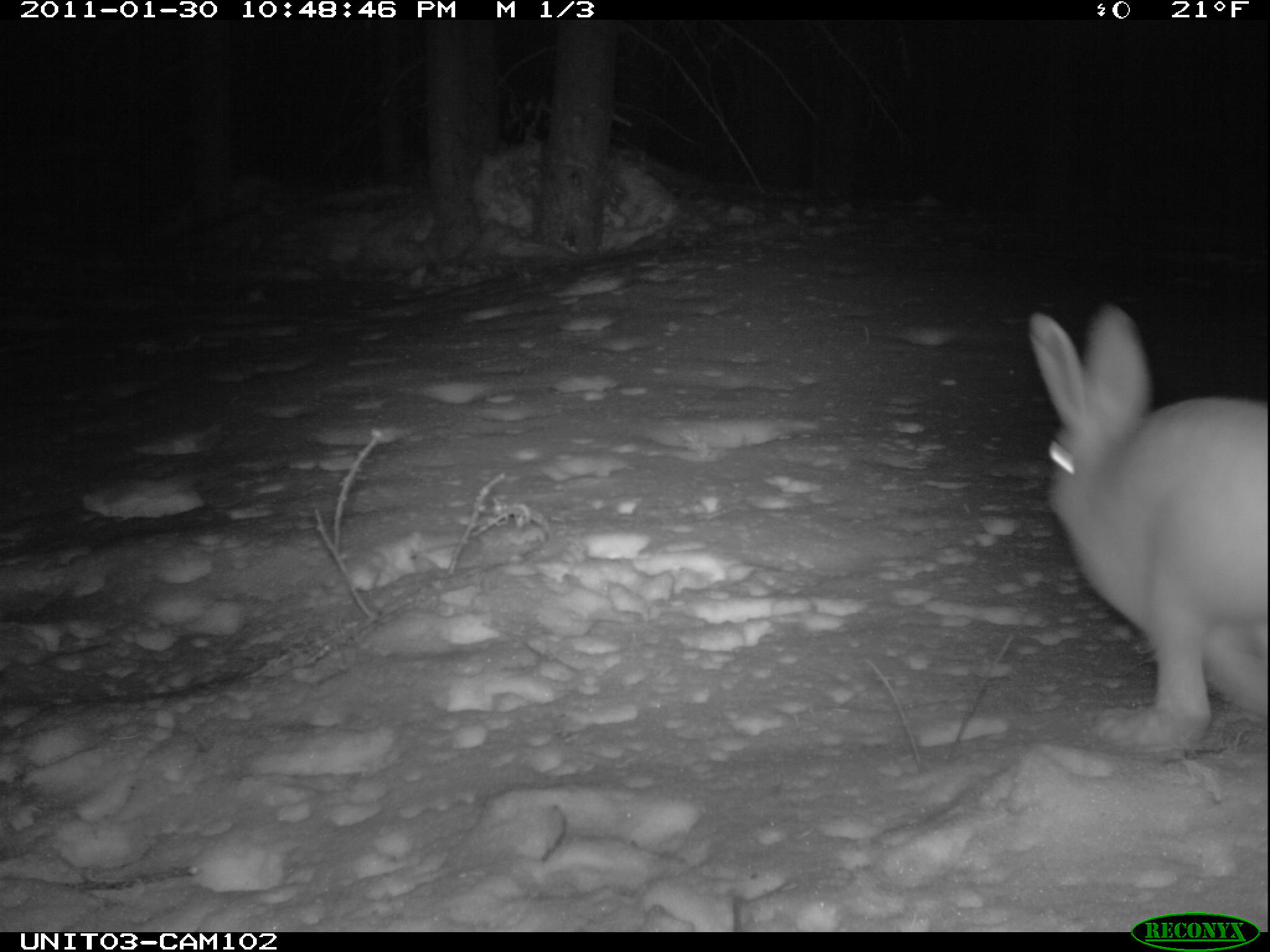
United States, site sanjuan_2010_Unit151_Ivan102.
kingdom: Animalia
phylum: Chordata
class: Mammalia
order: Lagomorpha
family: Leporidae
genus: Lepus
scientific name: Lepus americanus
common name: snowshoe hare